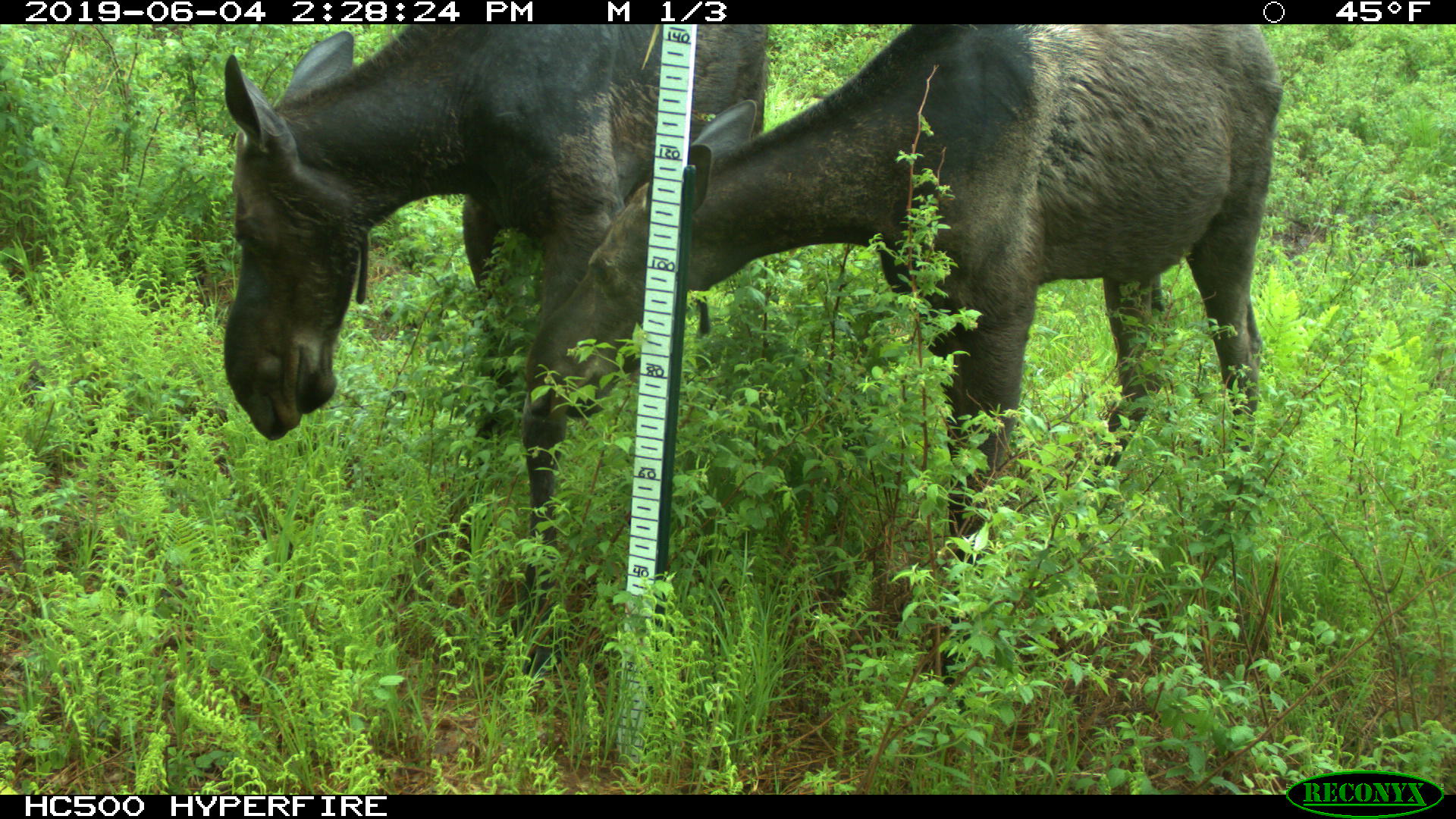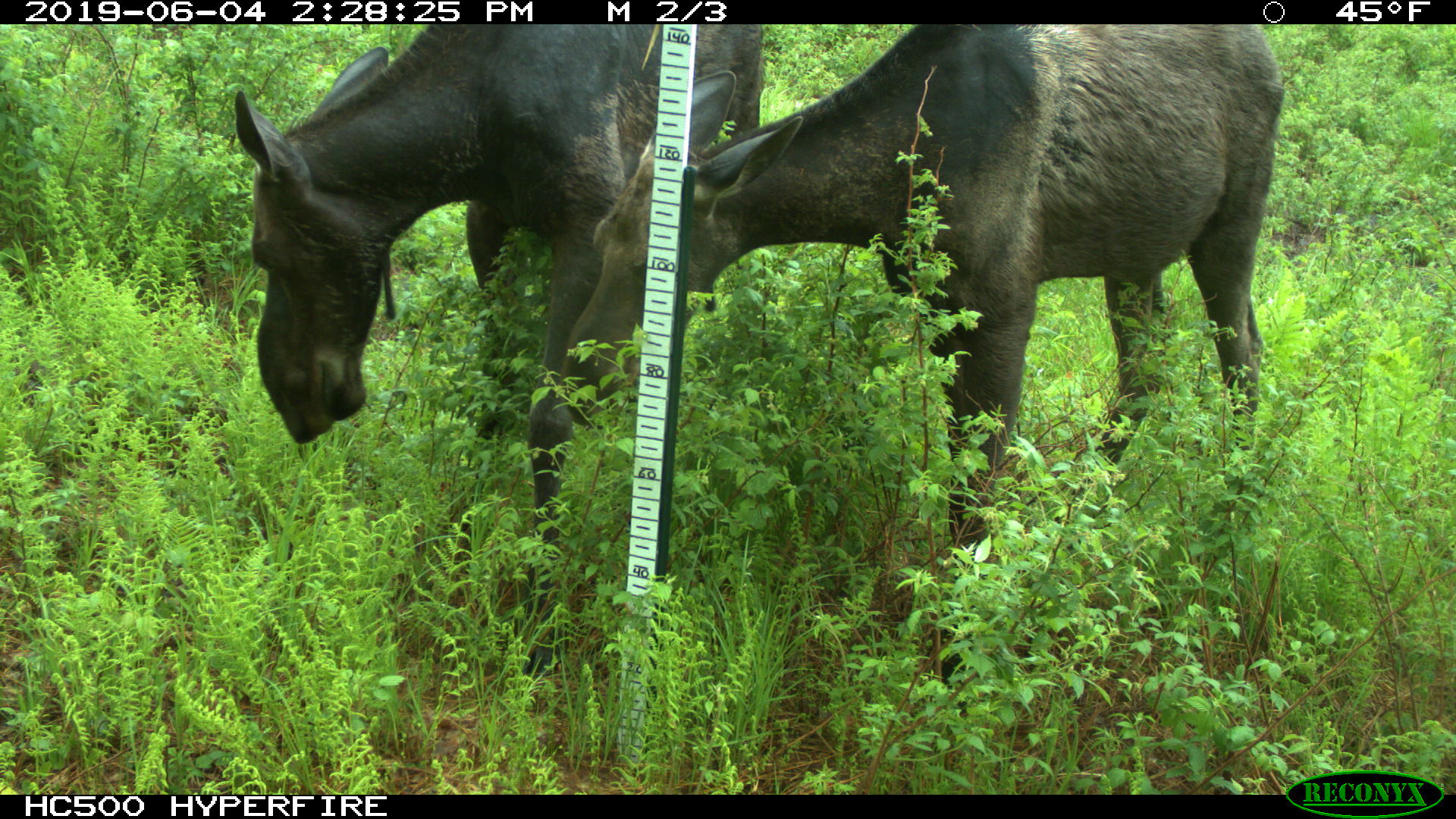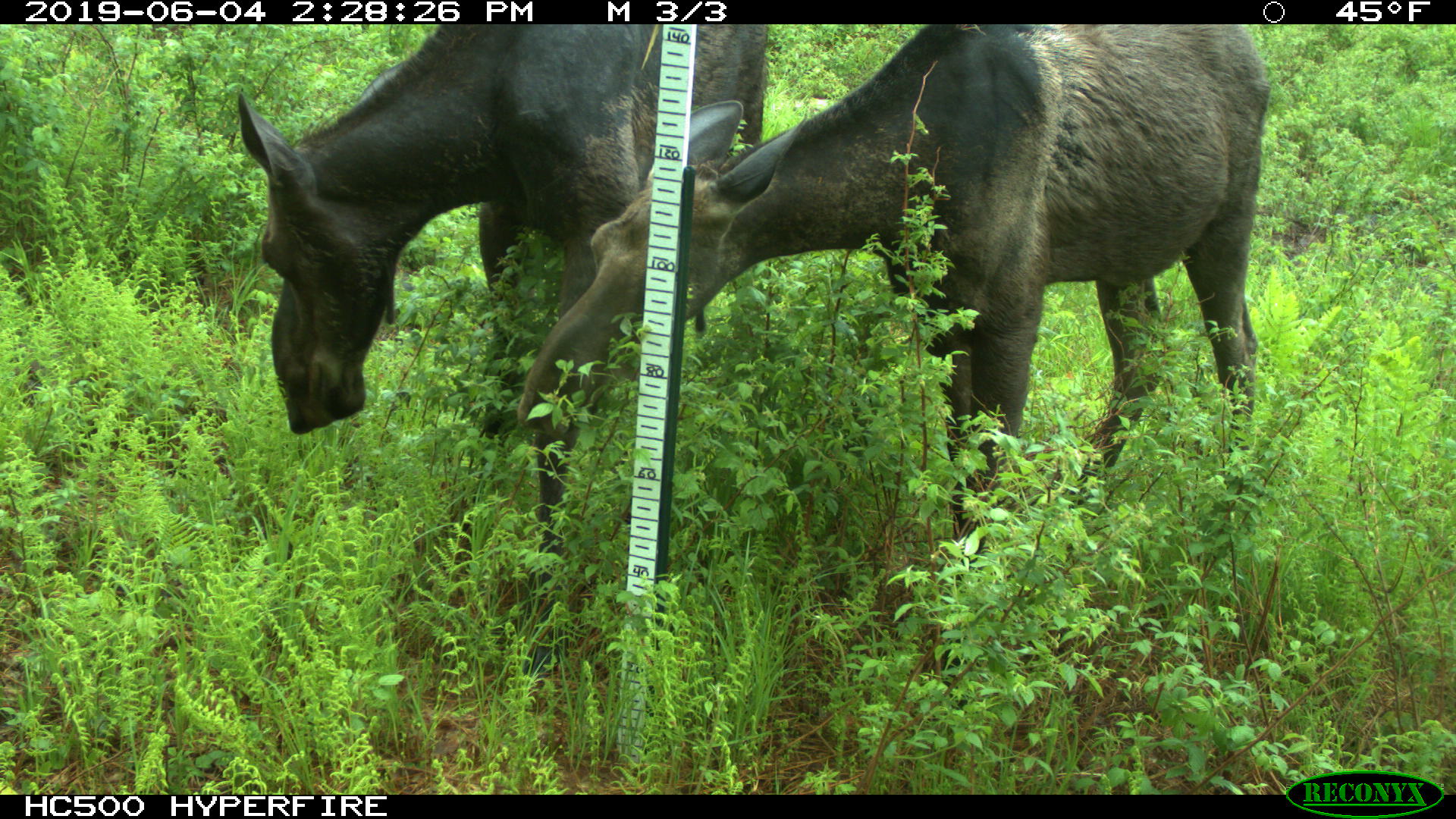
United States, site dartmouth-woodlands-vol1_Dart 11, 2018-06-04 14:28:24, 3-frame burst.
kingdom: Animalia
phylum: Chordata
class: Mammalia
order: Artiodactyla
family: Cervidae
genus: Alces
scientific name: Alces alces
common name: moose